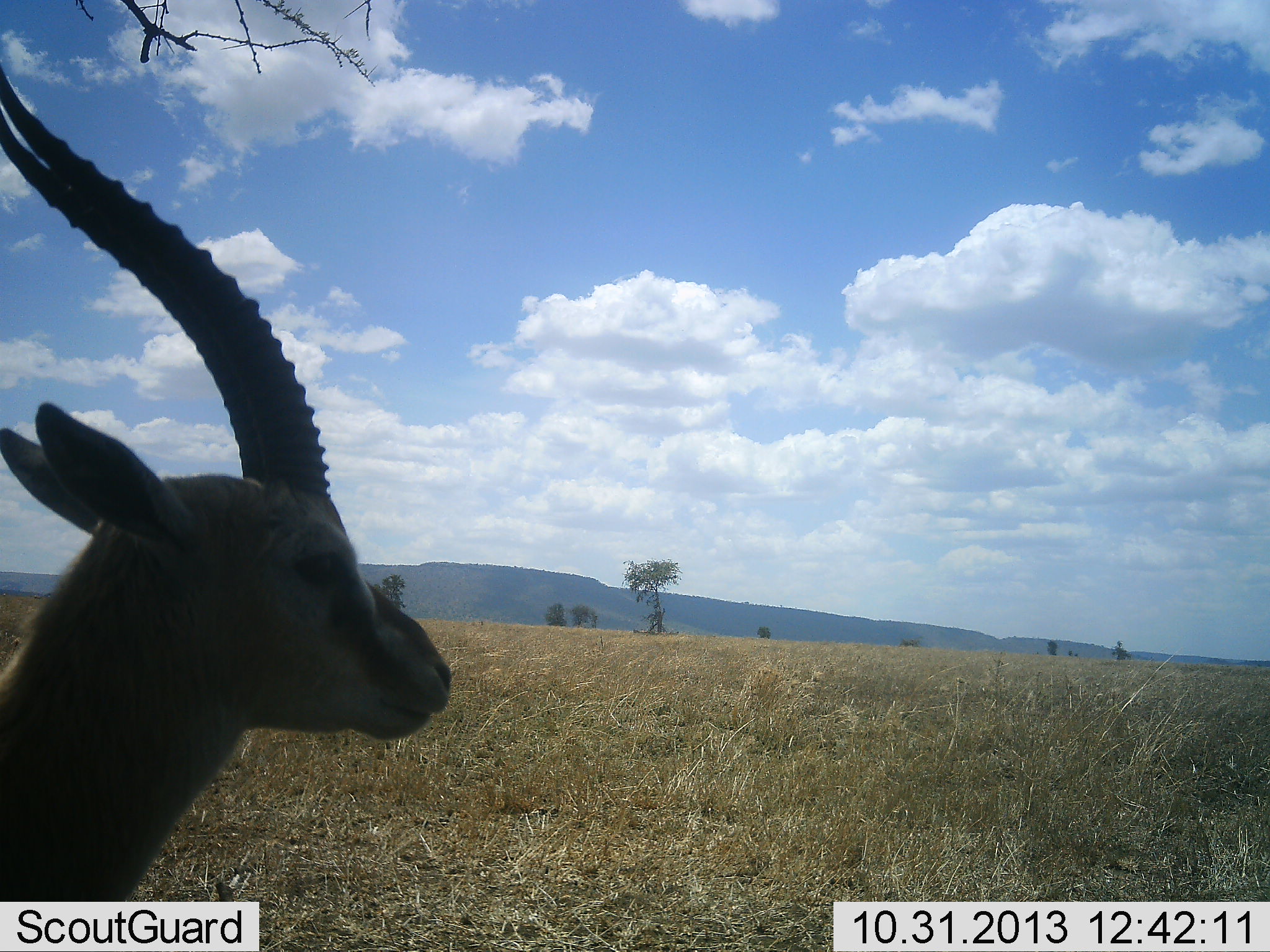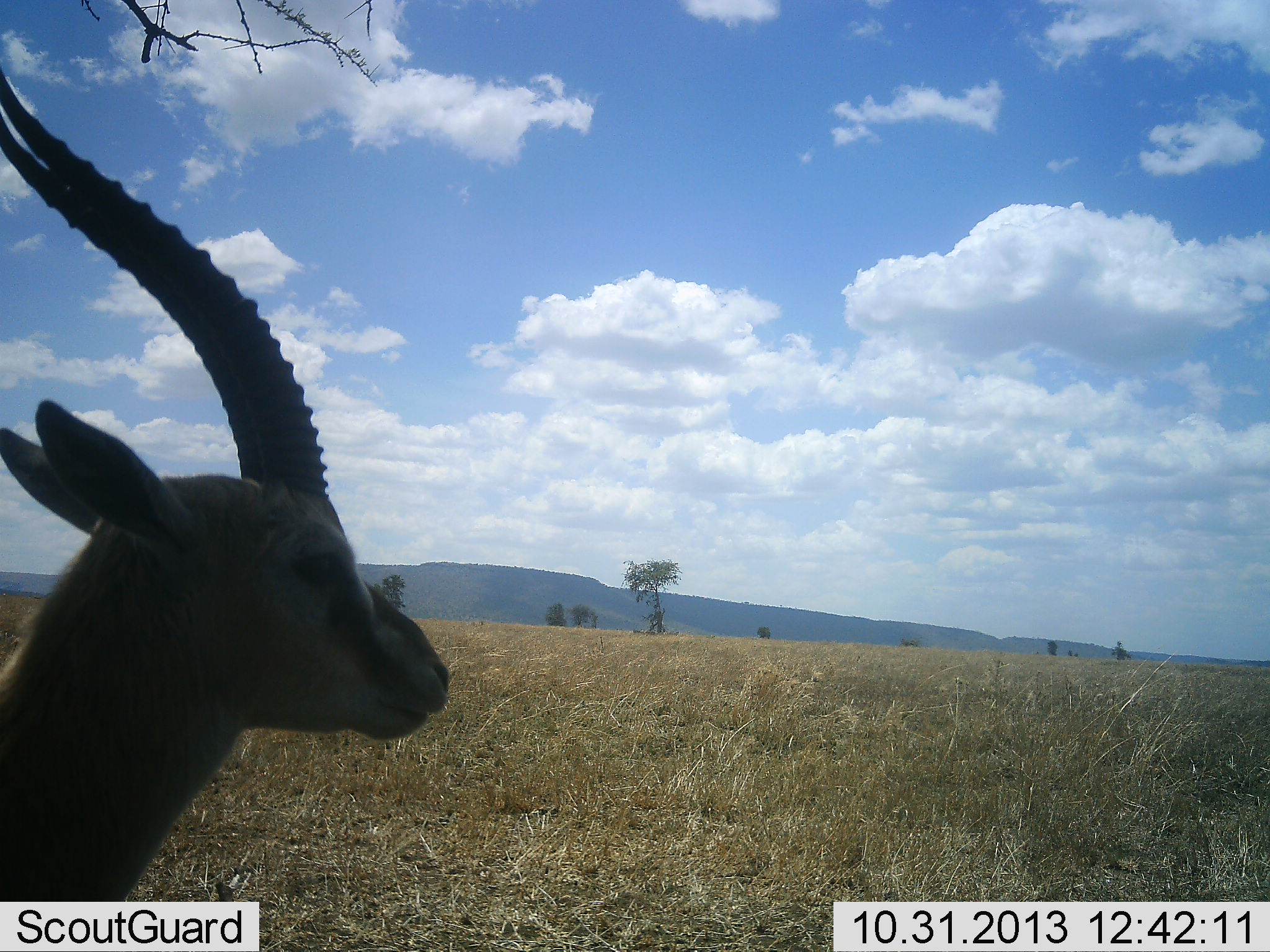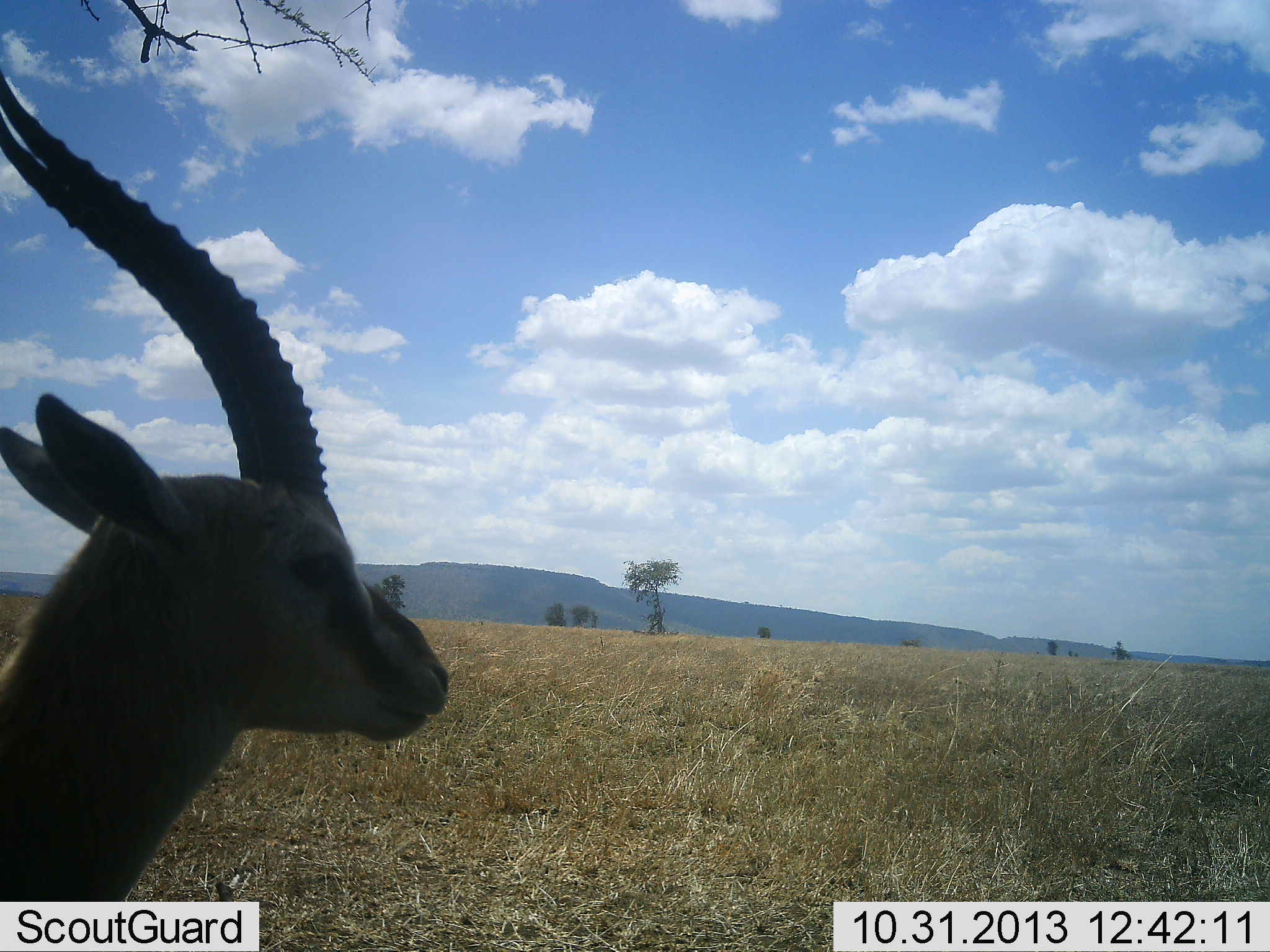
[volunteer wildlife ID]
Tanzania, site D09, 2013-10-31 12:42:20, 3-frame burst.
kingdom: Animalia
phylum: Chordata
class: Mammalia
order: Artiodactyla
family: Bovidae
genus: Eudorcas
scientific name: Eudorcas thomsonii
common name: thomson's gazelle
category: gazellethomsons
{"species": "gazellethomsons (thomson's gazelle) (Eudorcas thomsonii)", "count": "1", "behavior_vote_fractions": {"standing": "100%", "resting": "0%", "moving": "0%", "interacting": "0%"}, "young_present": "10%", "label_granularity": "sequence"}